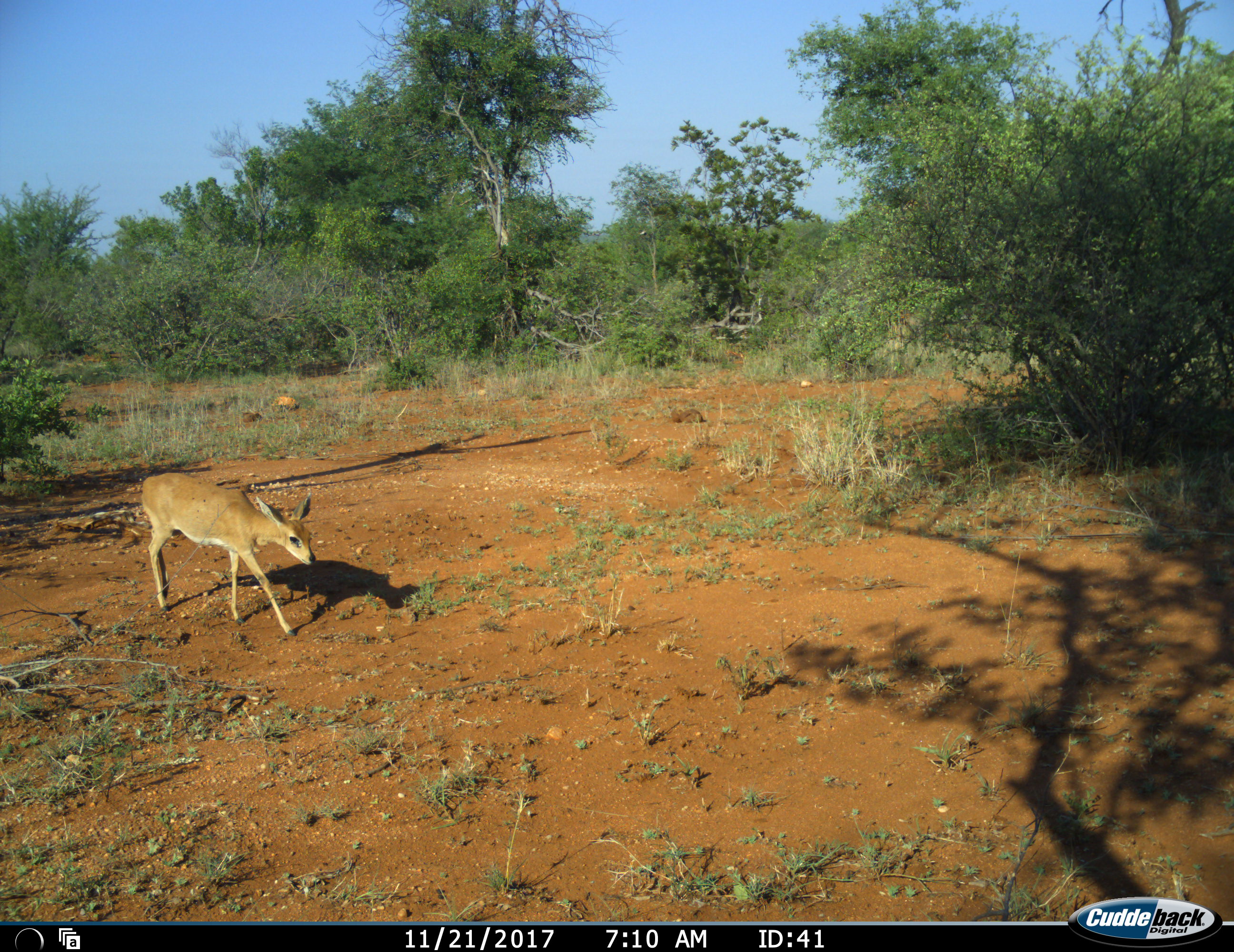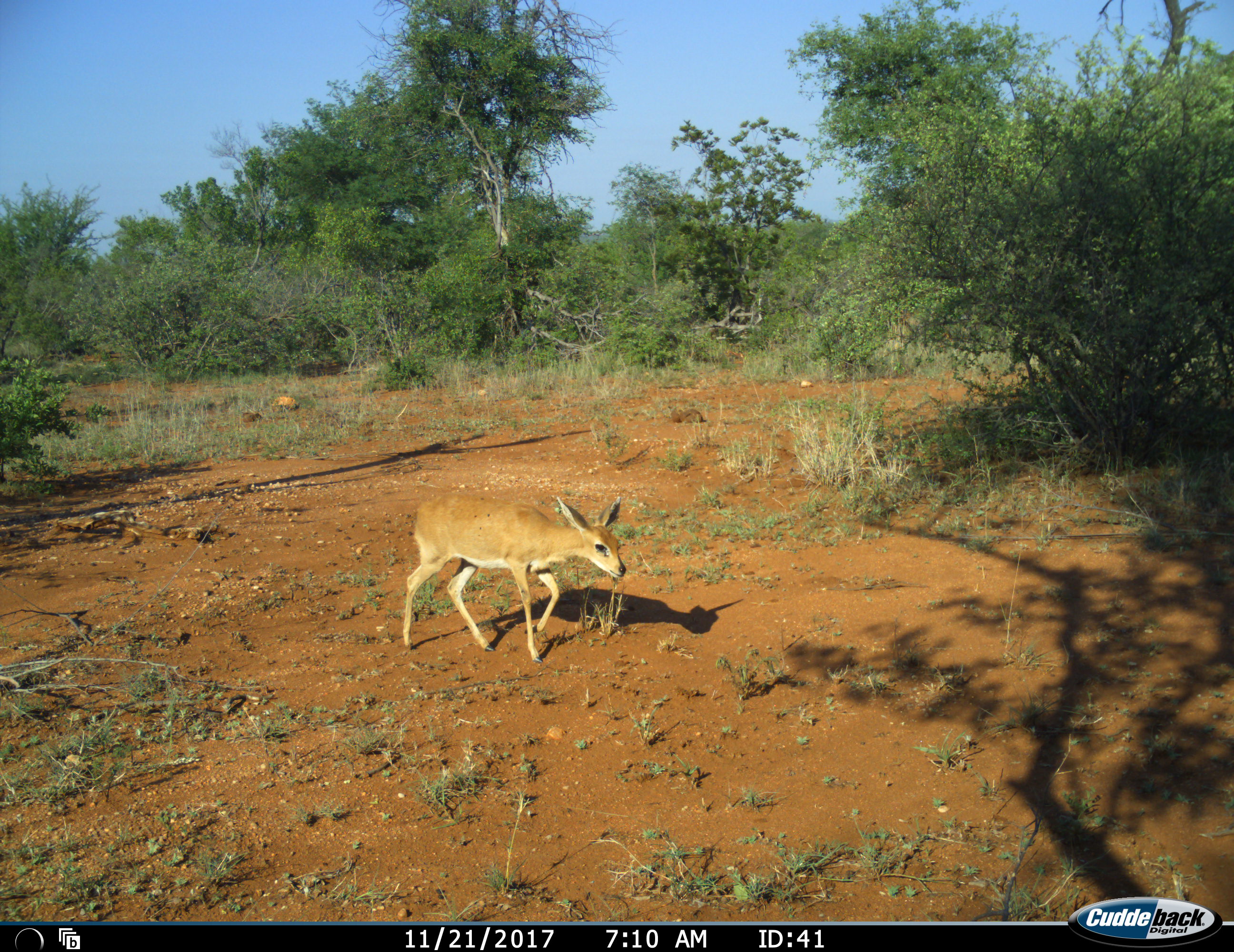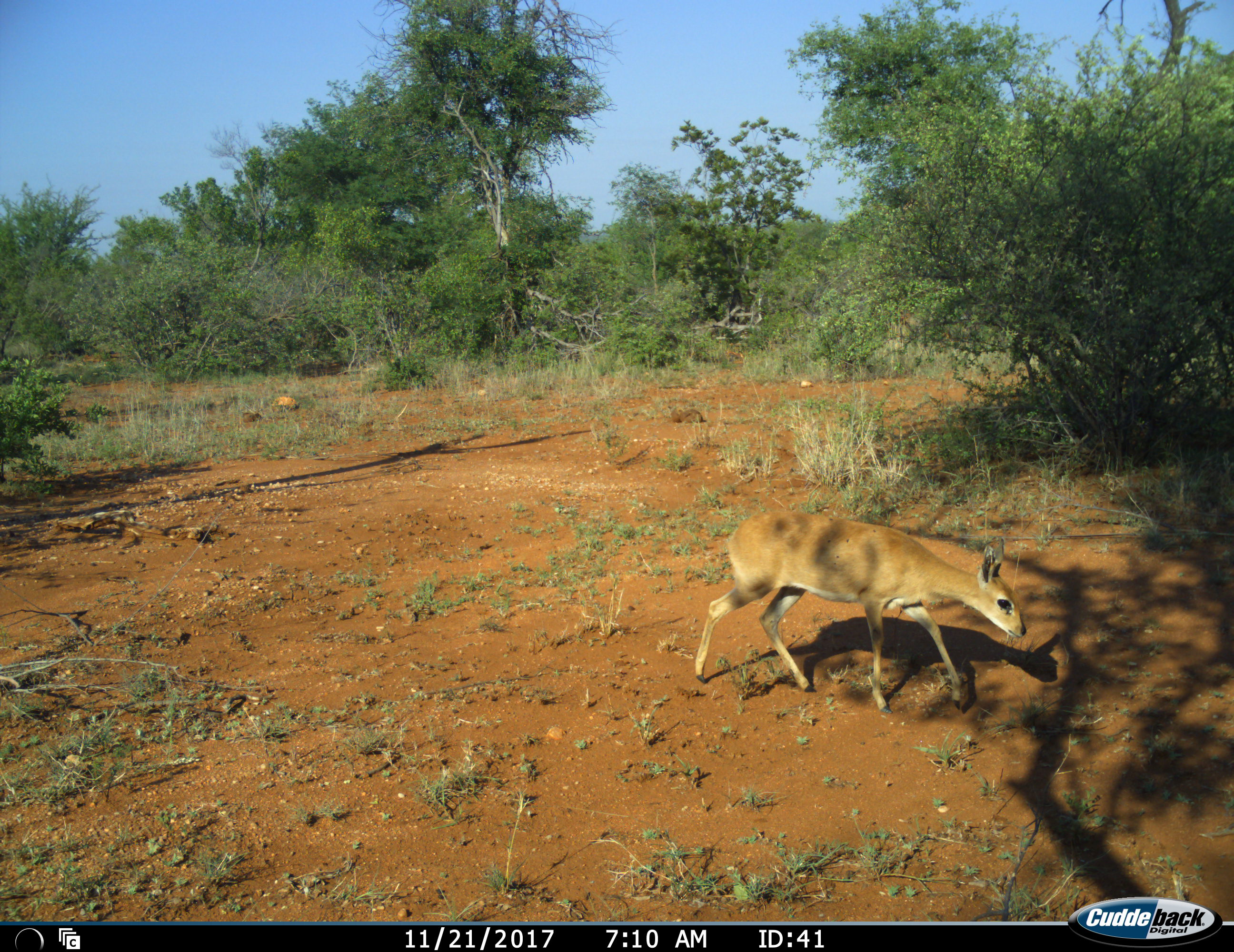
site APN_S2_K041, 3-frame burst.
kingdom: Animalia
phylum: Chordata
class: Mammalia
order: Artiodactyla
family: Bovidae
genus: Raphicerus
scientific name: Raphicerus campestris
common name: steenbok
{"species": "steenbok (Raphicerus campestris)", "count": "1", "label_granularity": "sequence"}